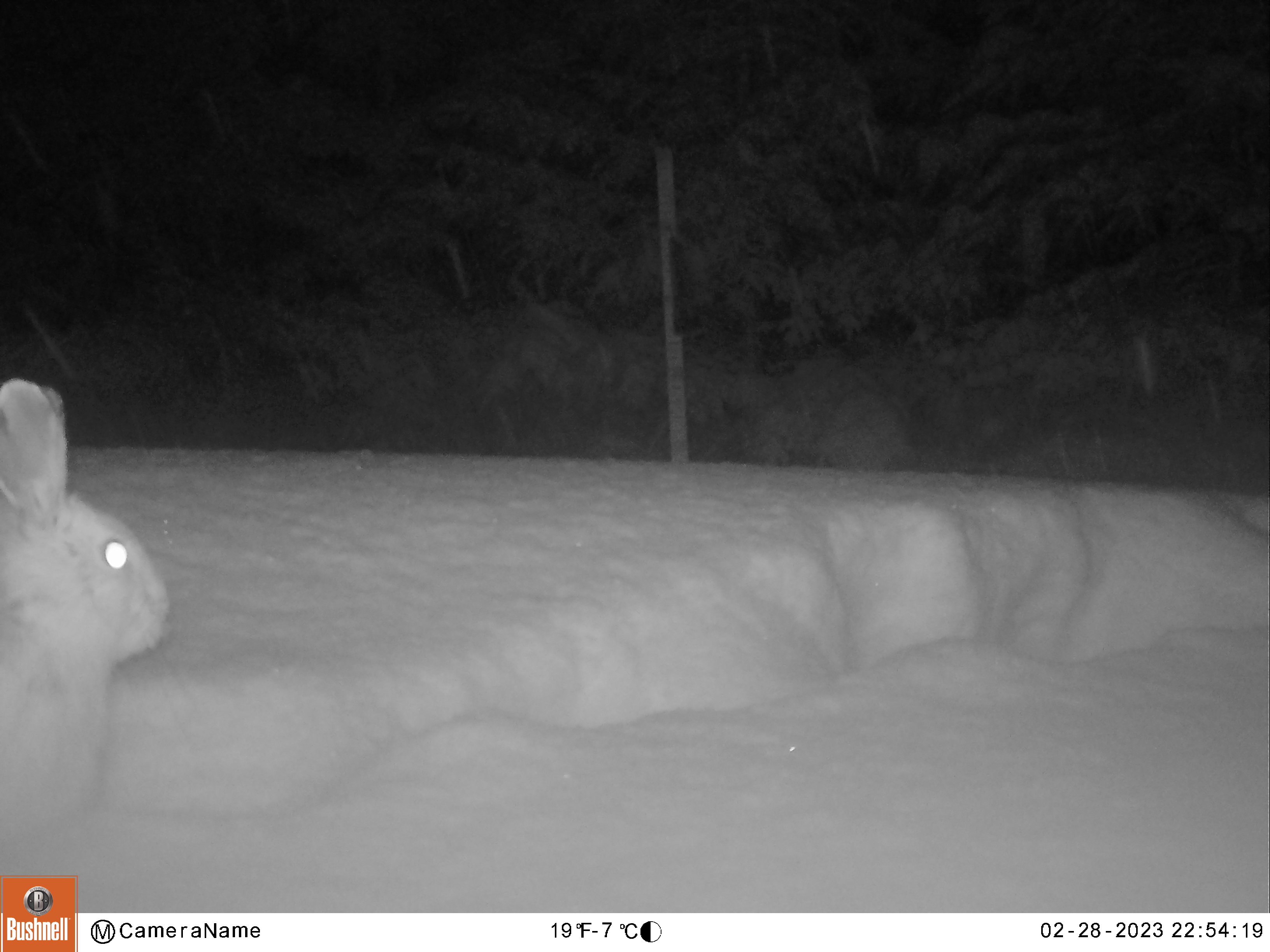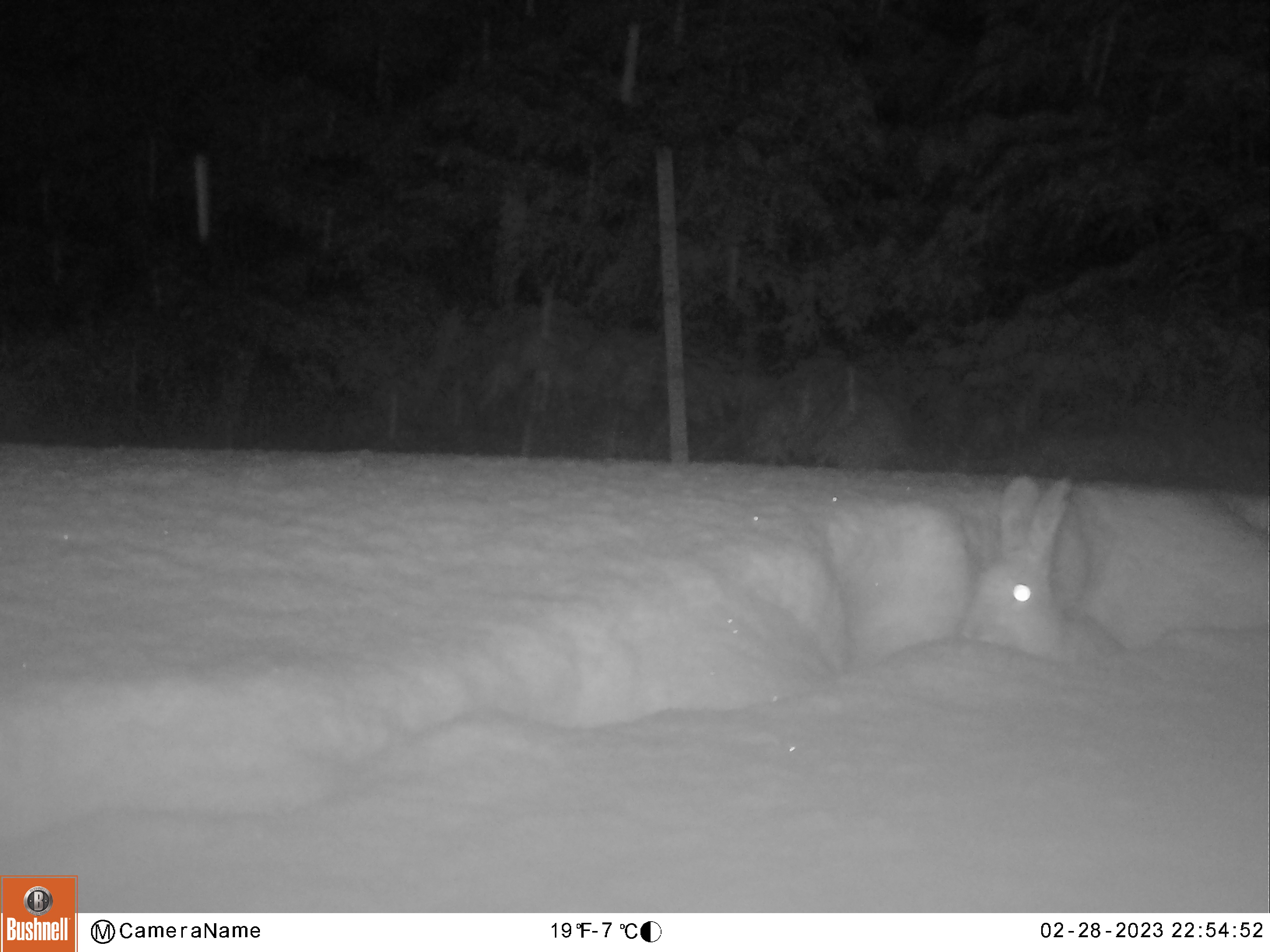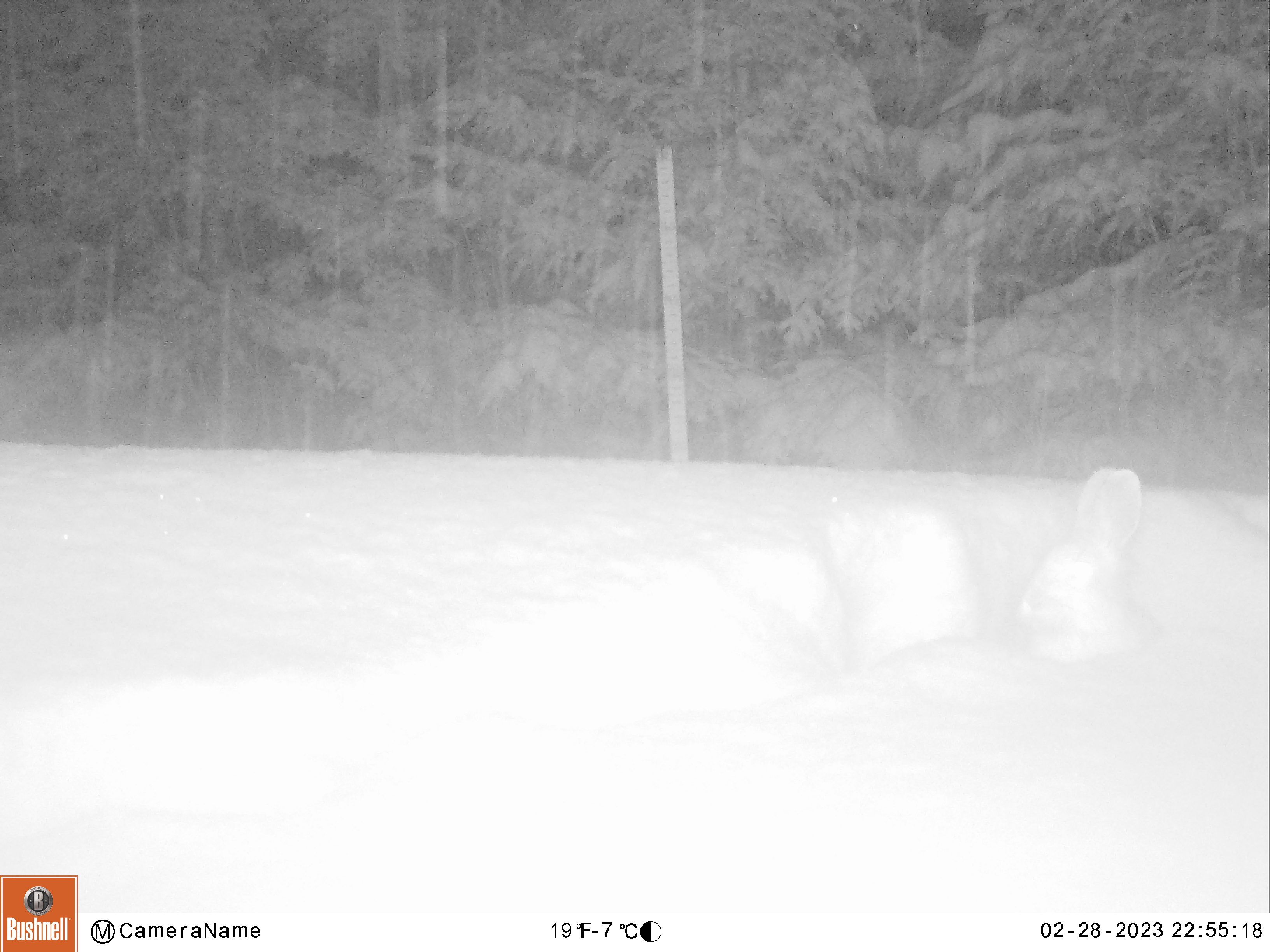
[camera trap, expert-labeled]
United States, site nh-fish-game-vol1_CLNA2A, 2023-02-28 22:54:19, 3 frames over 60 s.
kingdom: Animalia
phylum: Chordata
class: Mammalia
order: Lagomorpha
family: Leporidae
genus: Lepus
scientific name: Lepus americanus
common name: snowshoe hare